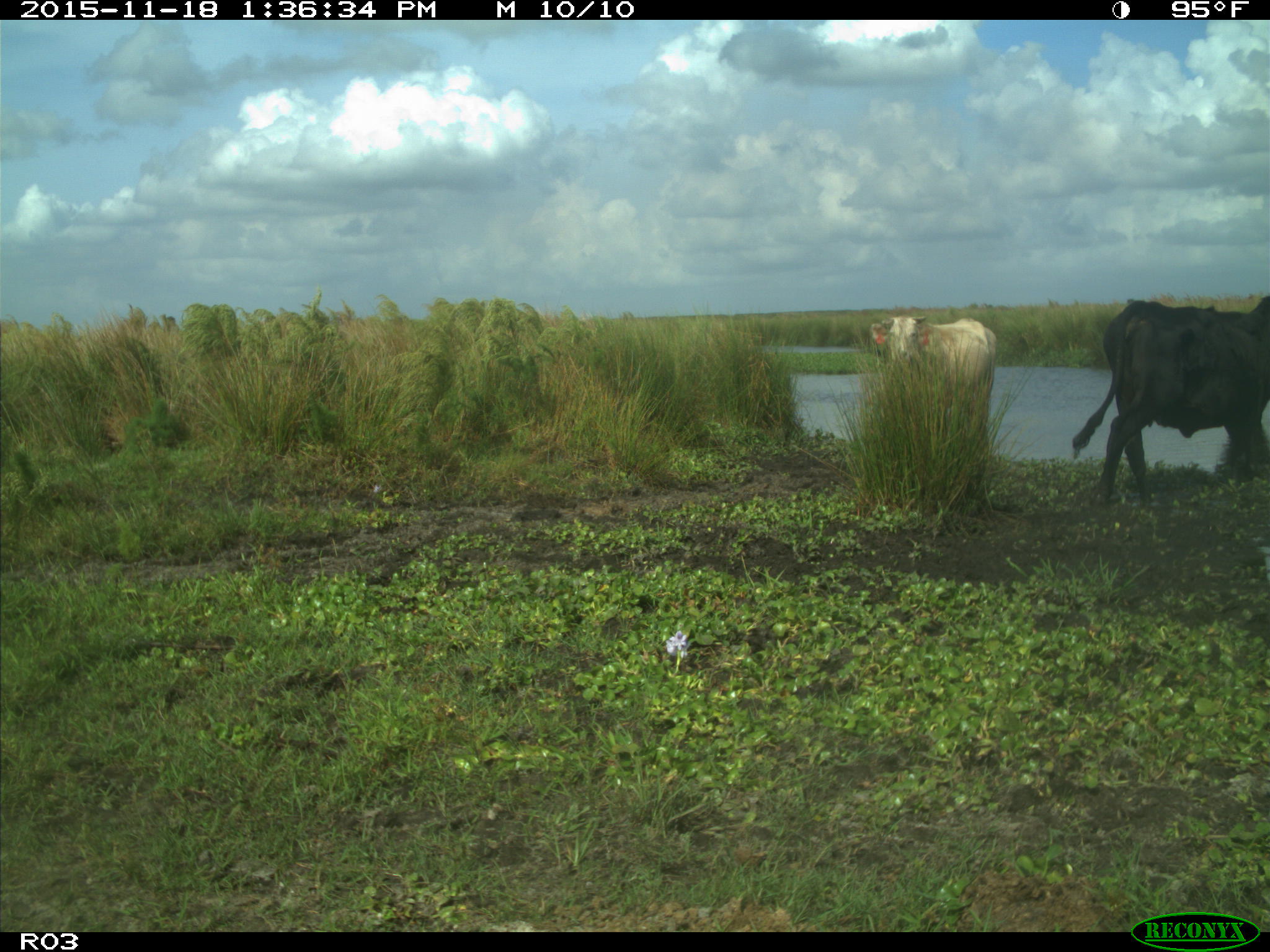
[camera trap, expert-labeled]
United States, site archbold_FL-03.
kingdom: Animalia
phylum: Chordata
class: Mammalia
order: Artiodactyla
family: Bovidae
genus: Bos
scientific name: Bos taurus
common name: domestic cow